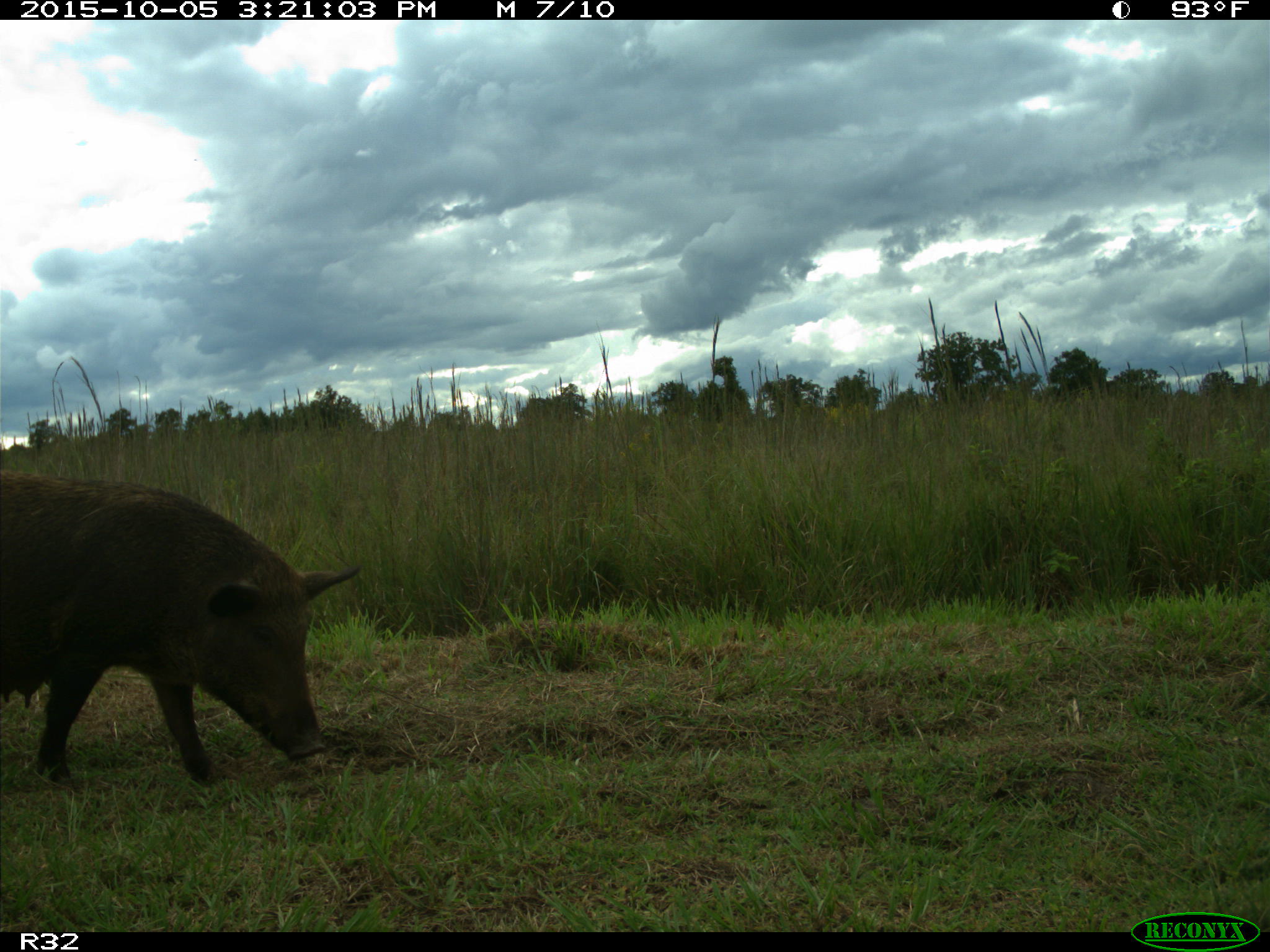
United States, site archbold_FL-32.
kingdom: Animalia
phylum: Chordata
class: Mammalia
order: Artiodactyla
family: Suidae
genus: Sus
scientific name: Sus scrofa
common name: wild boar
Sus scrofa (wild boar).